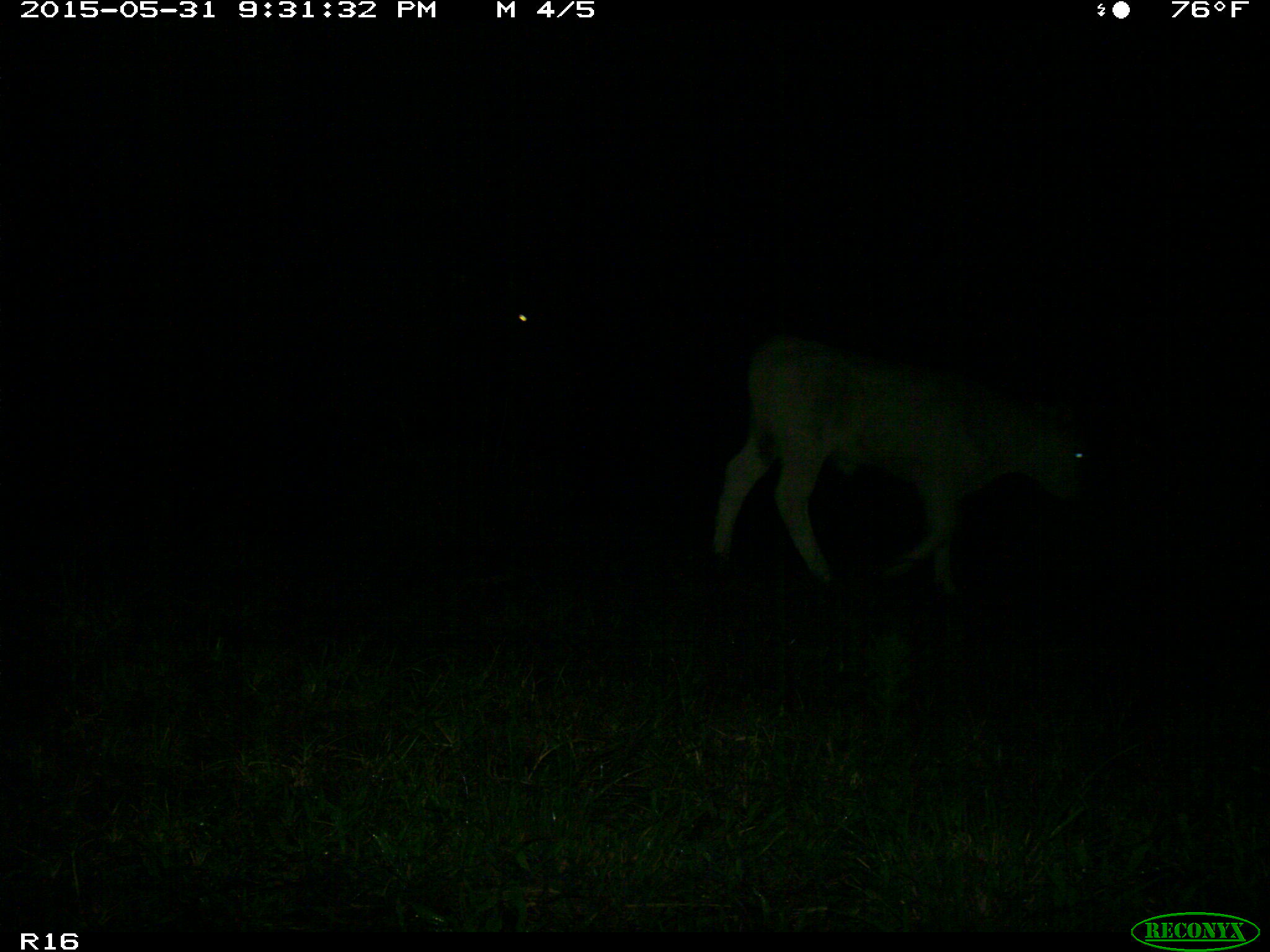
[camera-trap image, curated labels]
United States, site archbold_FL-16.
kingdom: Animalia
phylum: Chordata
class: Mammalia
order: Artiodactyla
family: Bovidae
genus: Bos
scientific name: Bos taurus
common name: domestic cow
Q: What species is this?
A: Bos taurus (domestic cow).